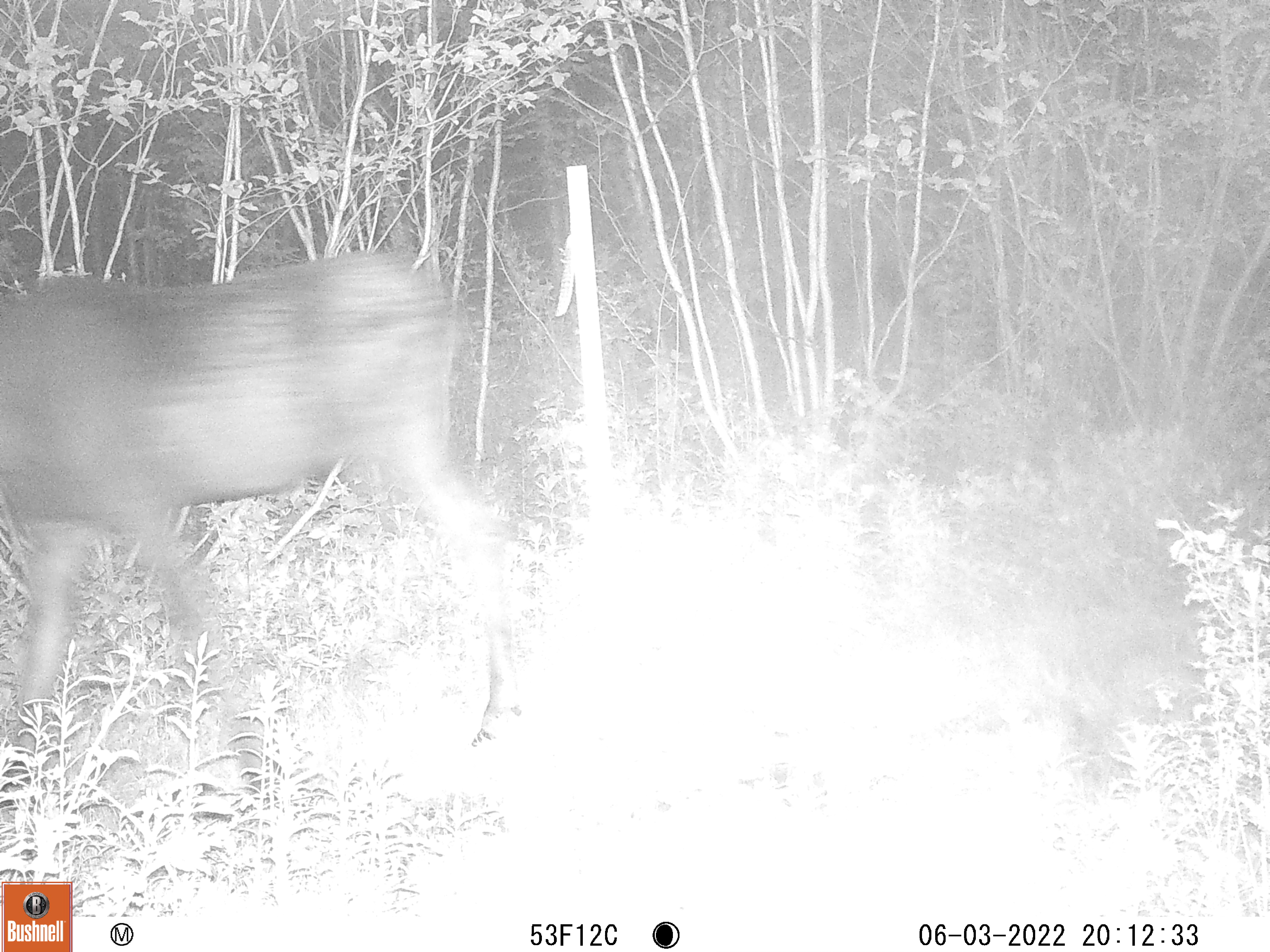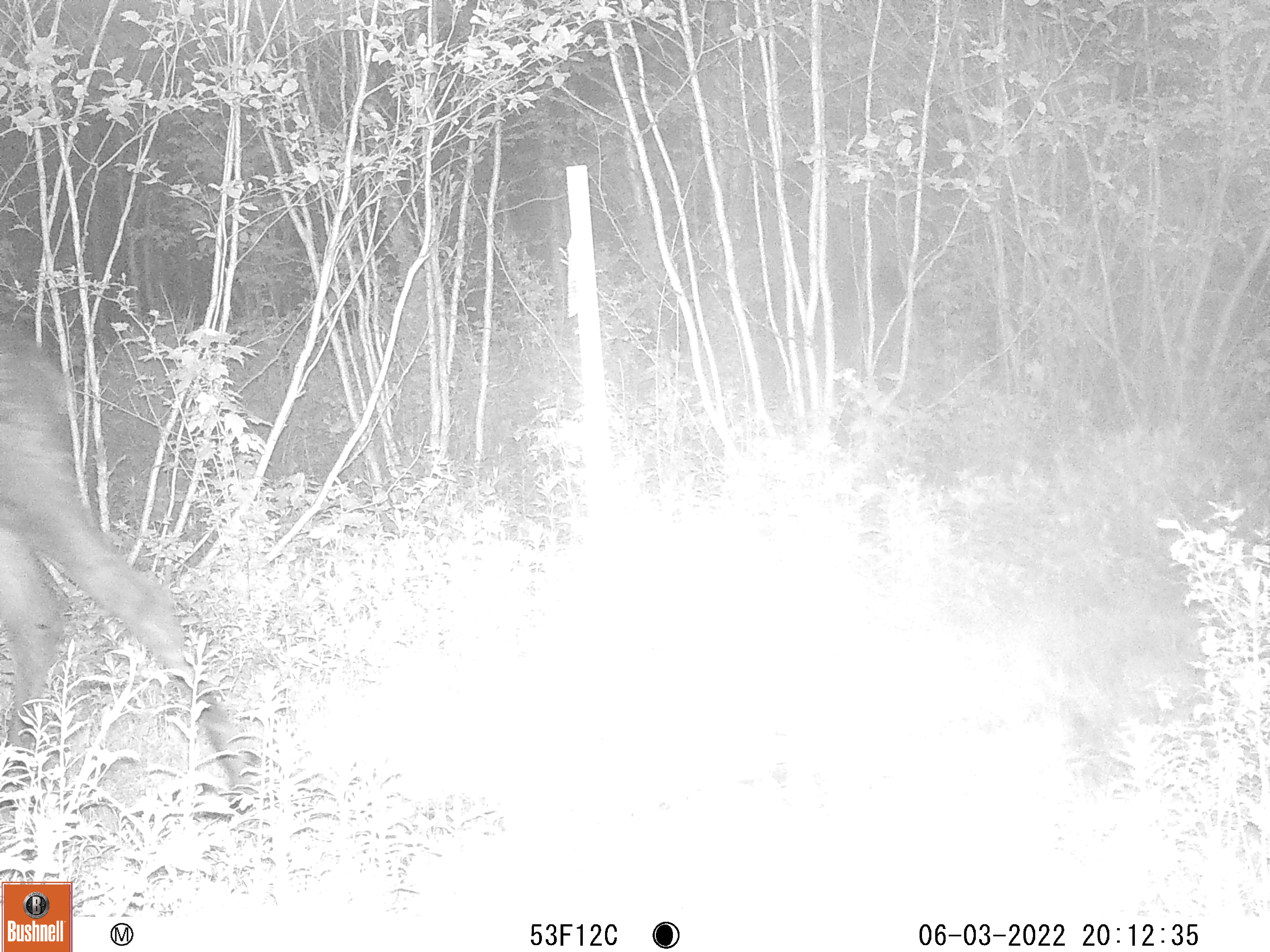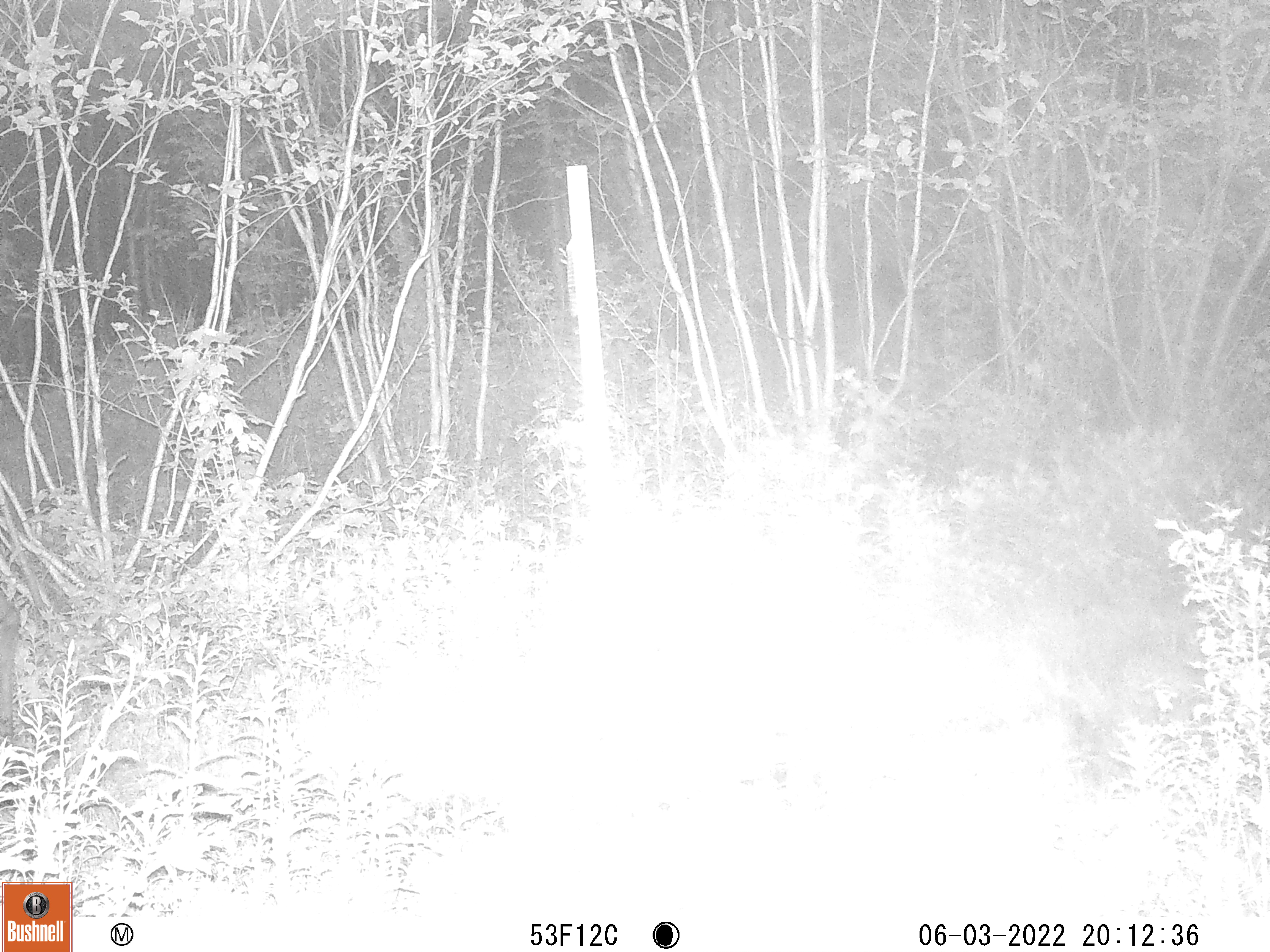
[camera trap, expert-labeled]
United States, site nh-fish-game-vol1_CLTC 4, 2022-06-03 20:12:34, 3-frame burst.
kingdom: Animalia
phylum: Chordata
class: Mammalia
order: Artiodactyla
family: Cervidae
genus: Alces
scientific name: Alces alces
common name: moose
Moose (Alces alces).